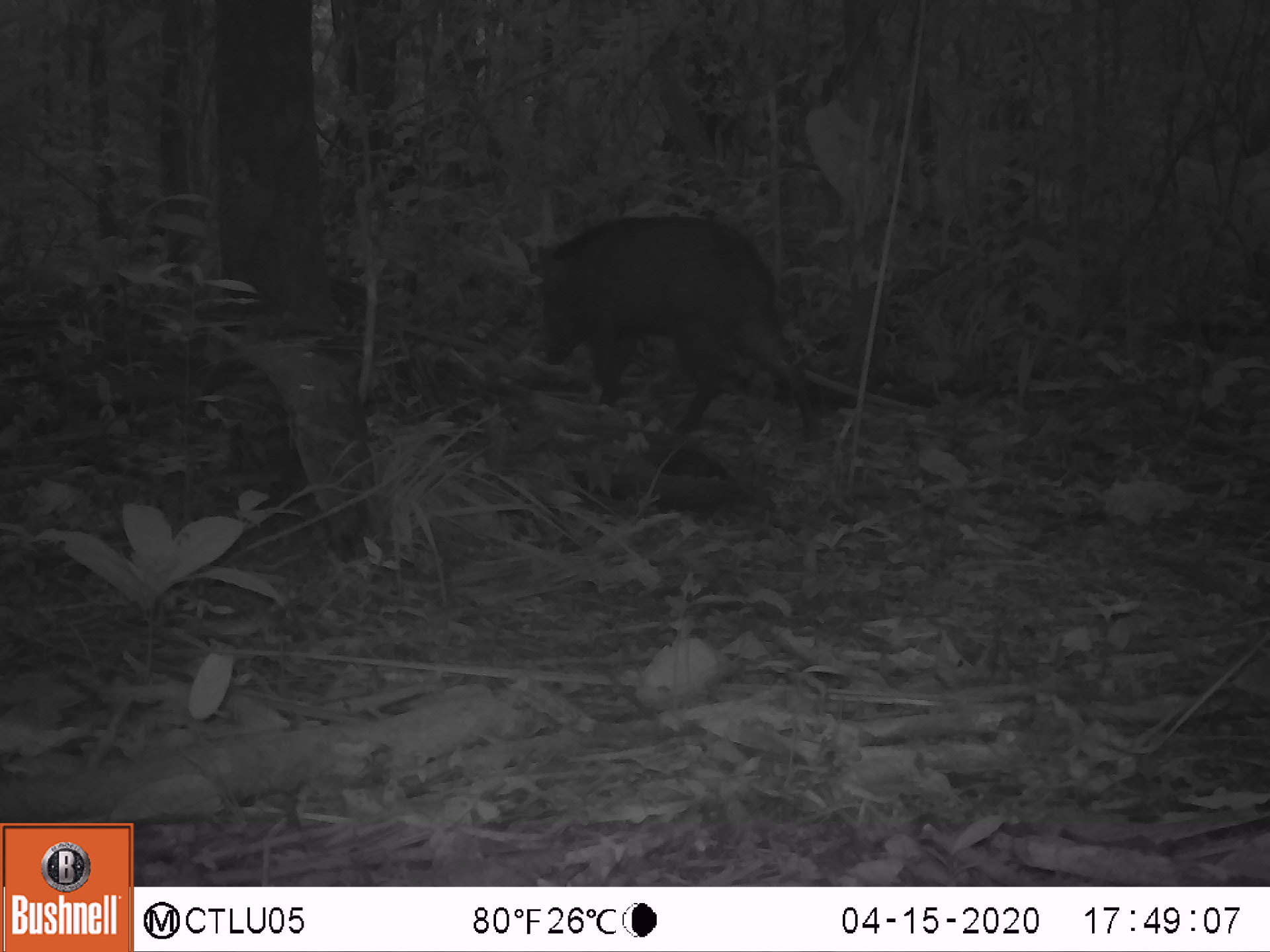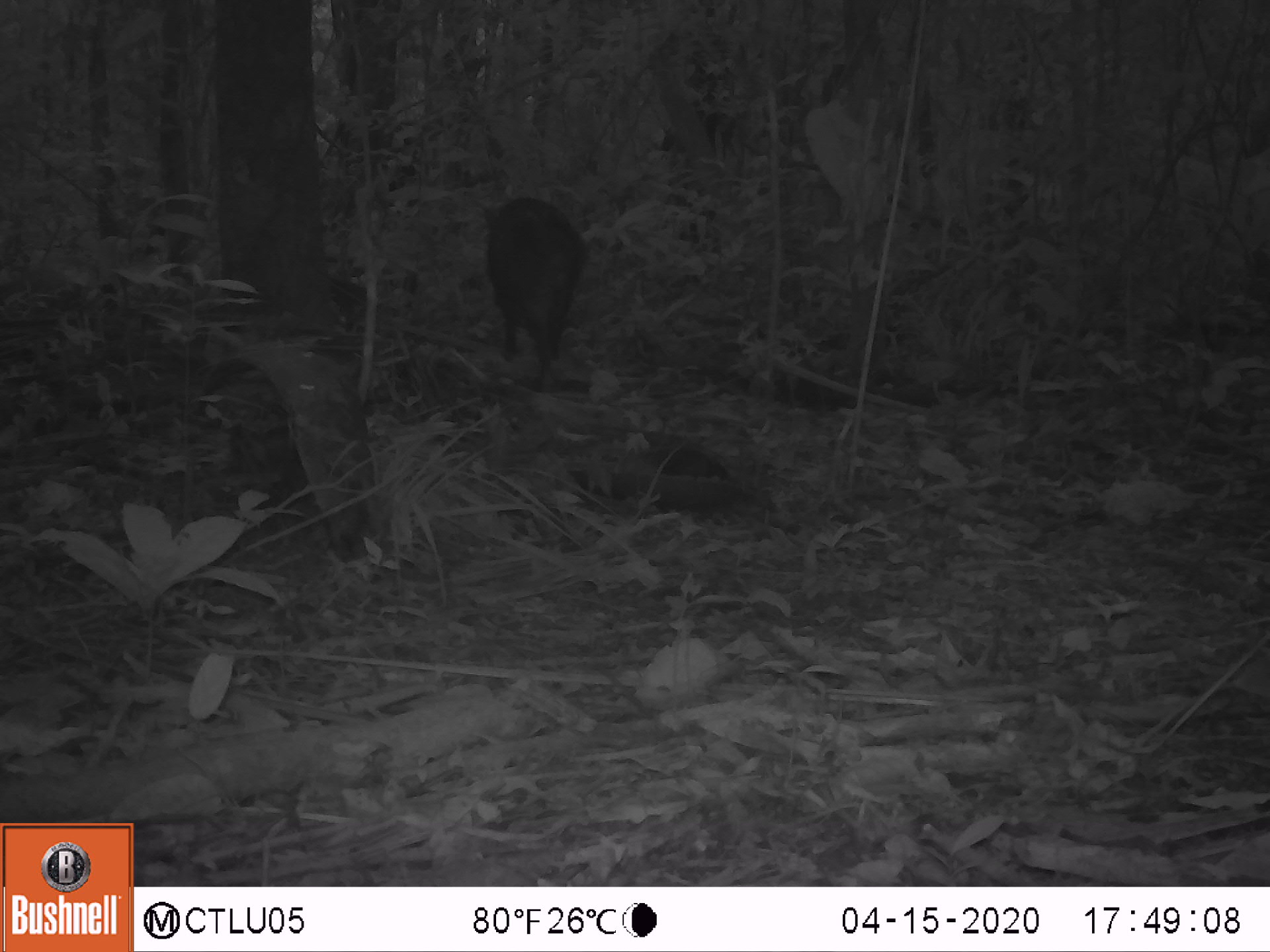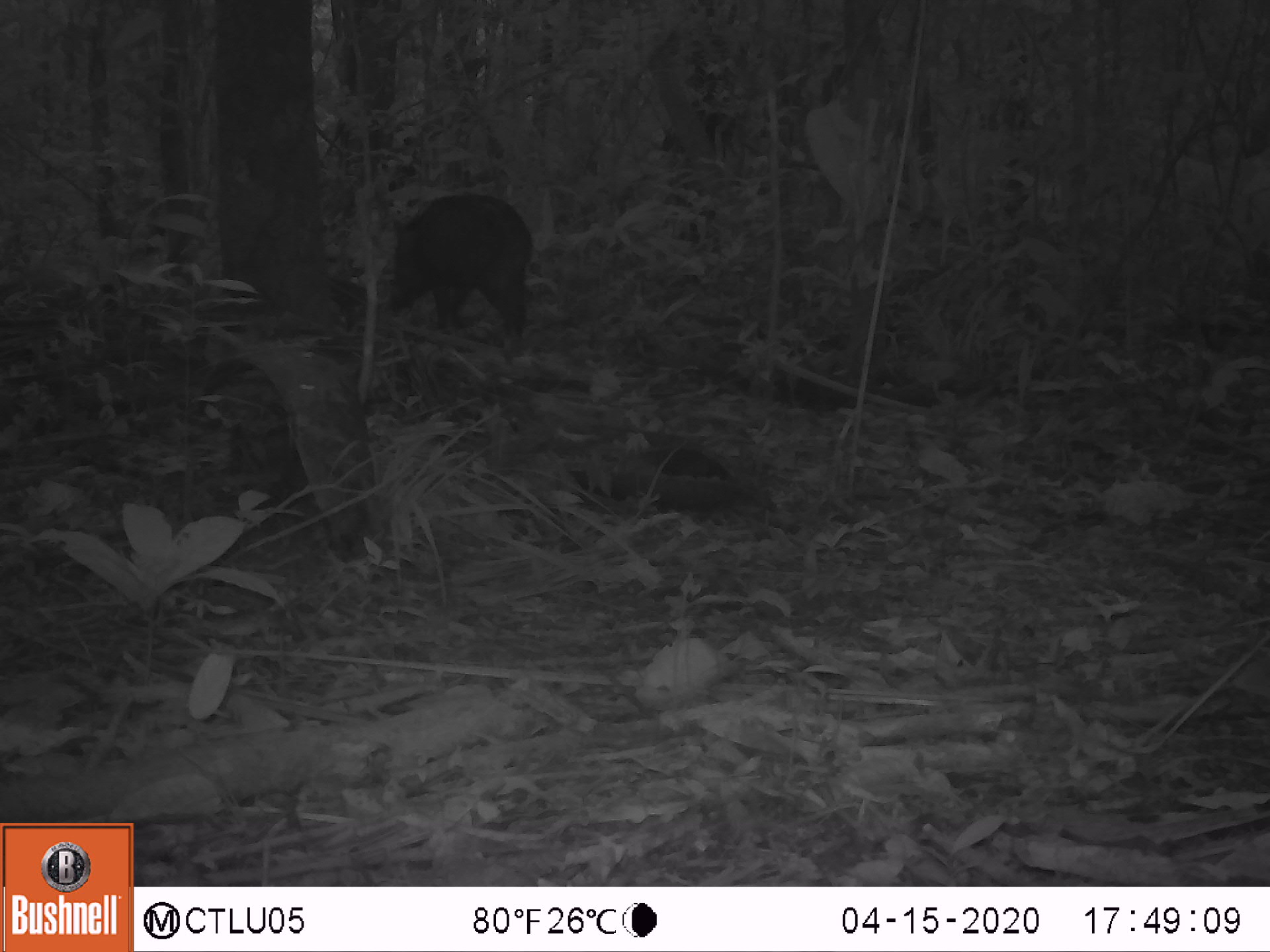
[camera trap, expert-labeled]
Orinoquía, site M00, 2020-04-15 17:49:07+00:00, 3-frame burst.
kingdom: Animalia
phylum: Chordata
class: Mammalia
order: Artiodactyla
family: Tayassuidae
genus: Pecari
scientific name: Pecari tajacu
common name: collared peccary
Collared peccary (Pecari tajacu).